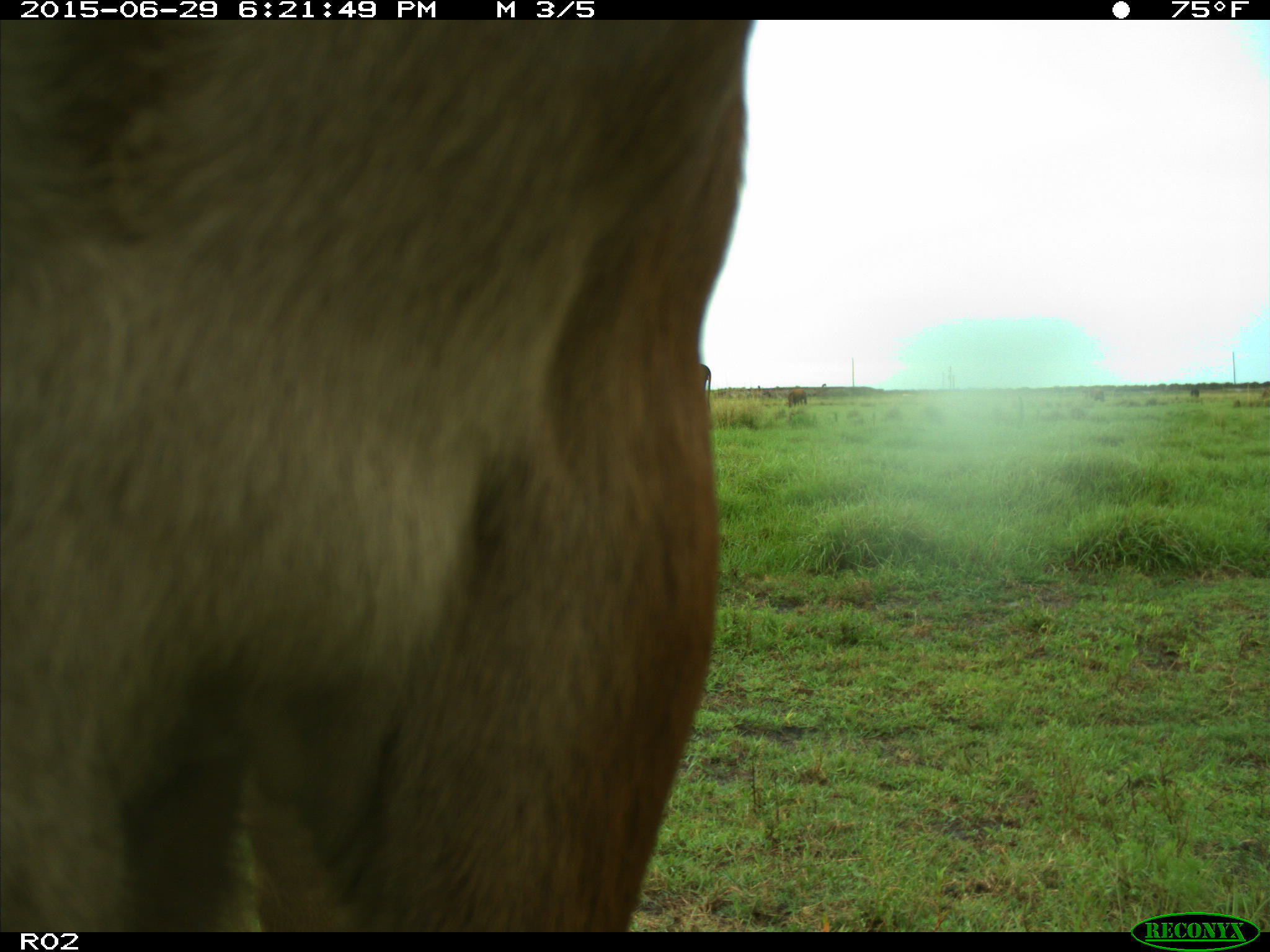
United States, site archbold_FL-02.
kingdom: Animalia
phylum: Chordata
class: Mammalia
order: Artiodactyla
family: Bovidae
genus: Bos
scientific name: Bos taurus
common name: domestic cow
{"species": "Bos taurus (domestic cow)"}